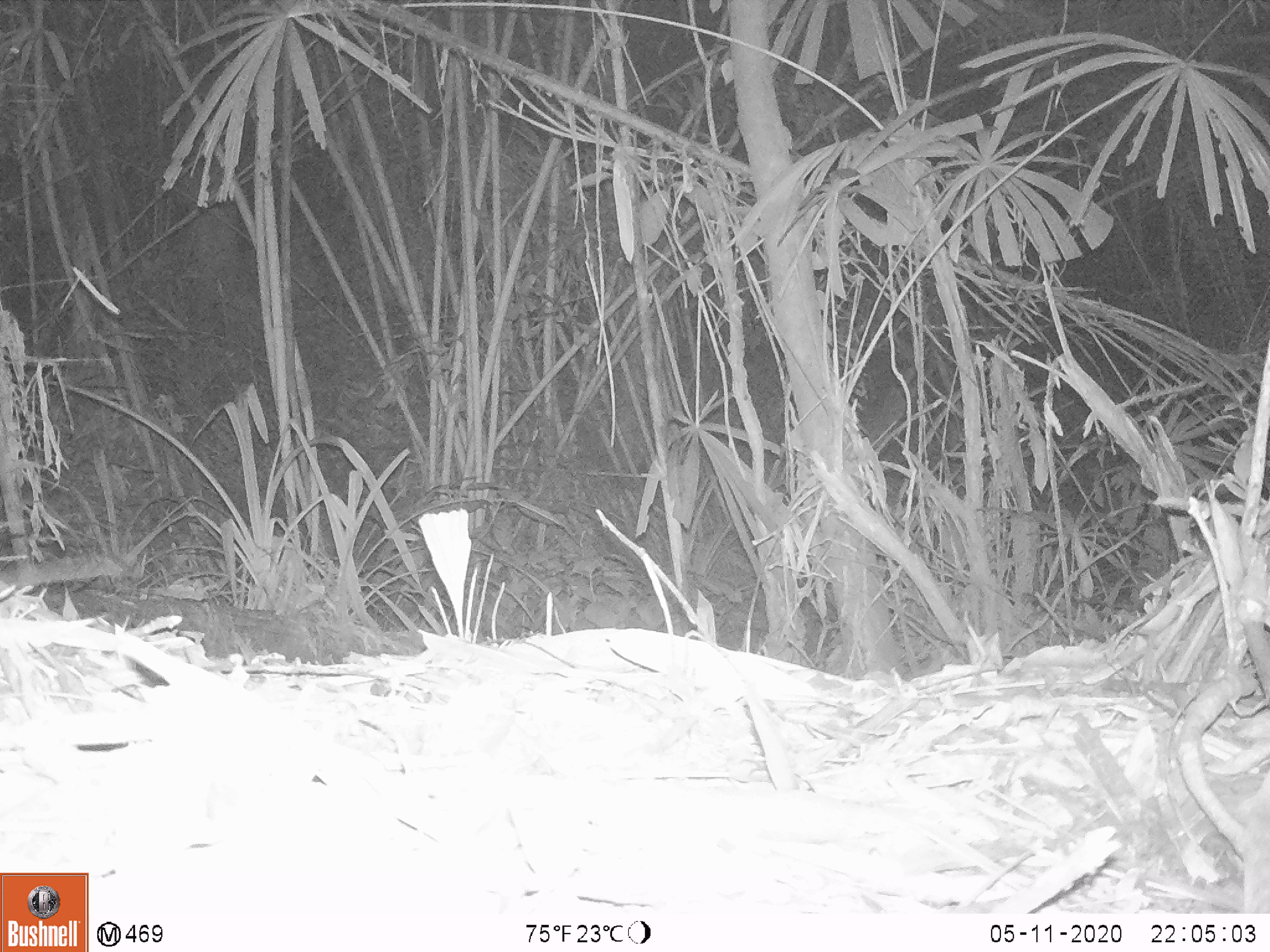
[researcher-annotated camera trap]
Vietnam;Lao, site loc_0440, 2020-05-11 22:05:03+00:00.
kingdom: Animalia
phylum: Chordata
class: Mammalia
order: Rodentia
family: Muridae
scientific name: Muridae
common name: old-world mice and rats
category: unidentified murid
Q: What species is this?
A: Unidentified murid (old-world mice and rats) (Muridae).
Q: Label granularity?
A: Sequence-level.